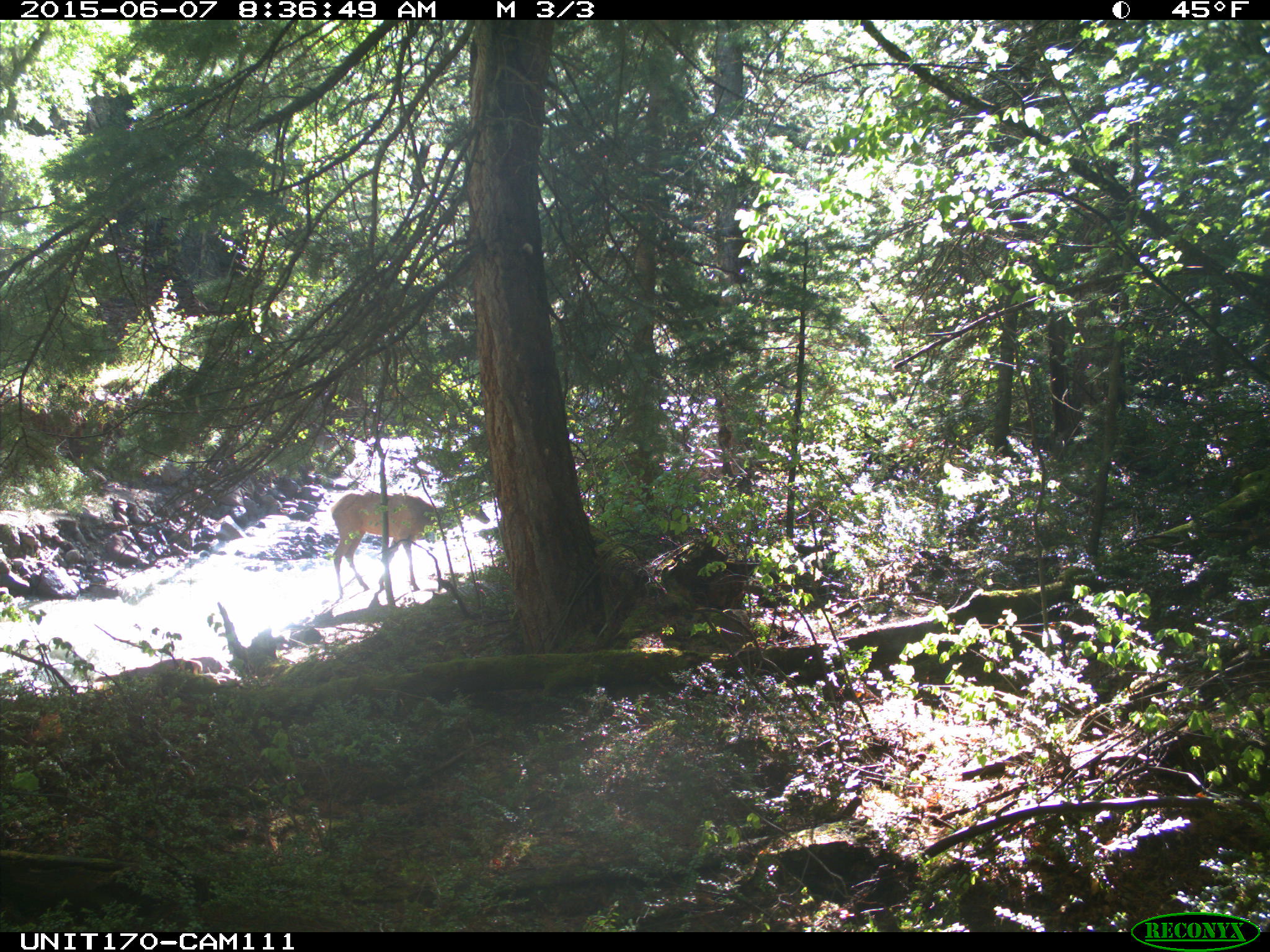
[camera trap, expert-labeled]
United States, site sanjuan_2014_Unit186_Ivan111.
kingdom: Animalia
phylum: Chordata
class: Mammalia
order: Artiodactyla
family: Cervidae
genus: Cervus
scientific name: Cervus elaphus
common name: red deer